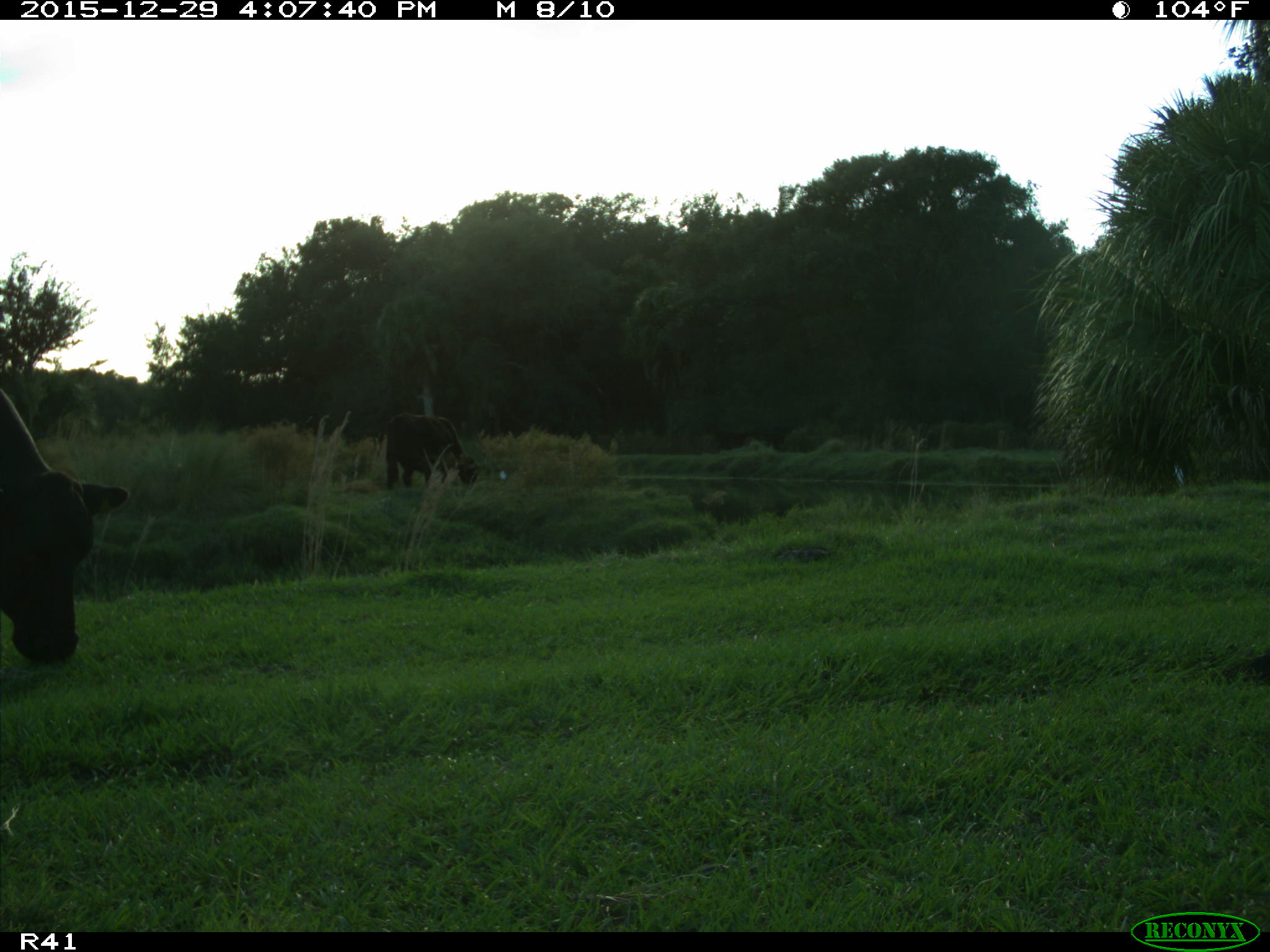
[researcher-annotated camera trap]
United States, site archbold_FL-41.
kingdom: Animalia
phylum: Chordata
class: Mammalia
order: Artiodactyla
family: Bovidae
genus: Bos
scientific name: Bos taurus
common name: domestic cow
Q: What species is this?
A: Bos taurus (domestic cow).